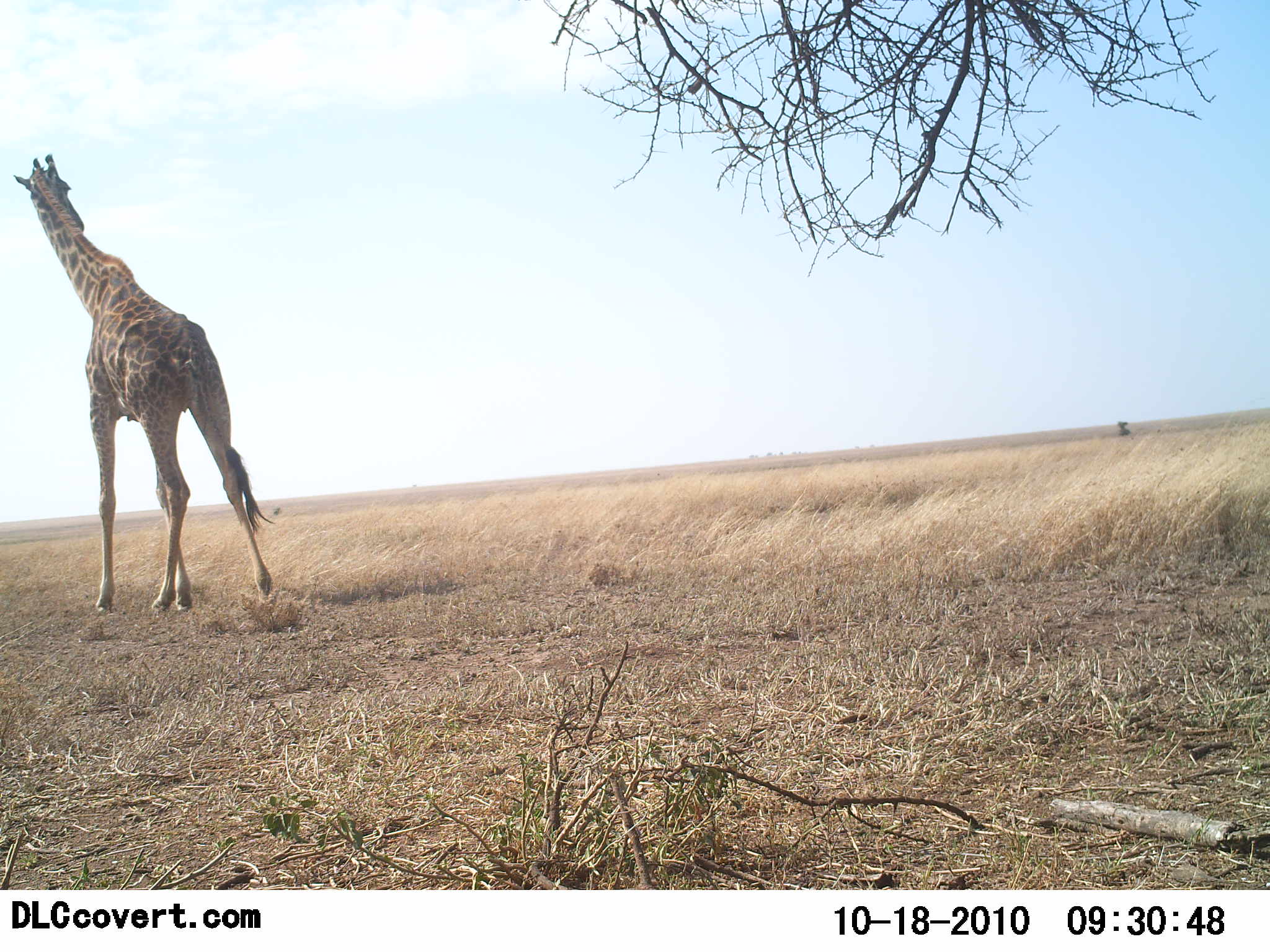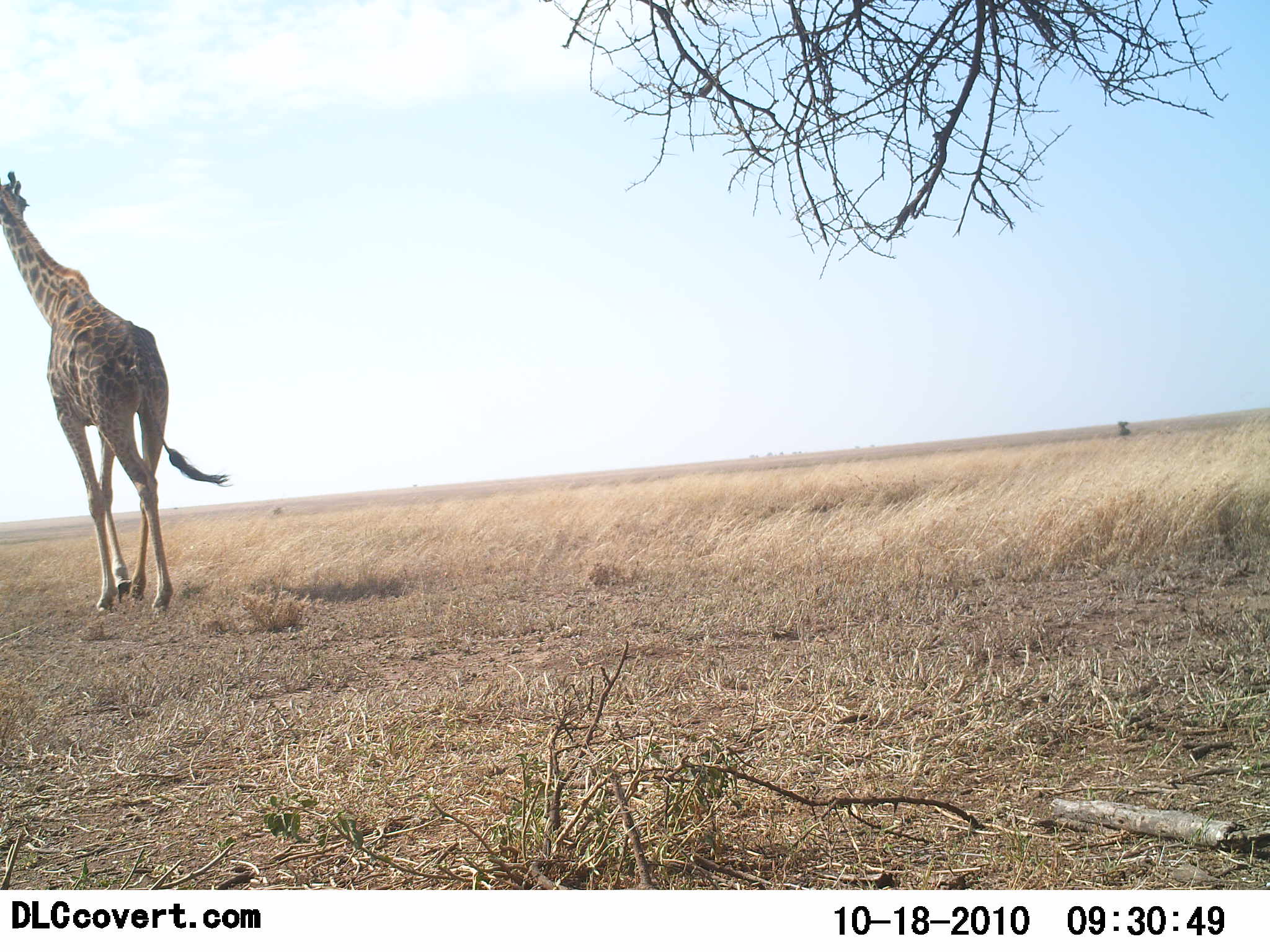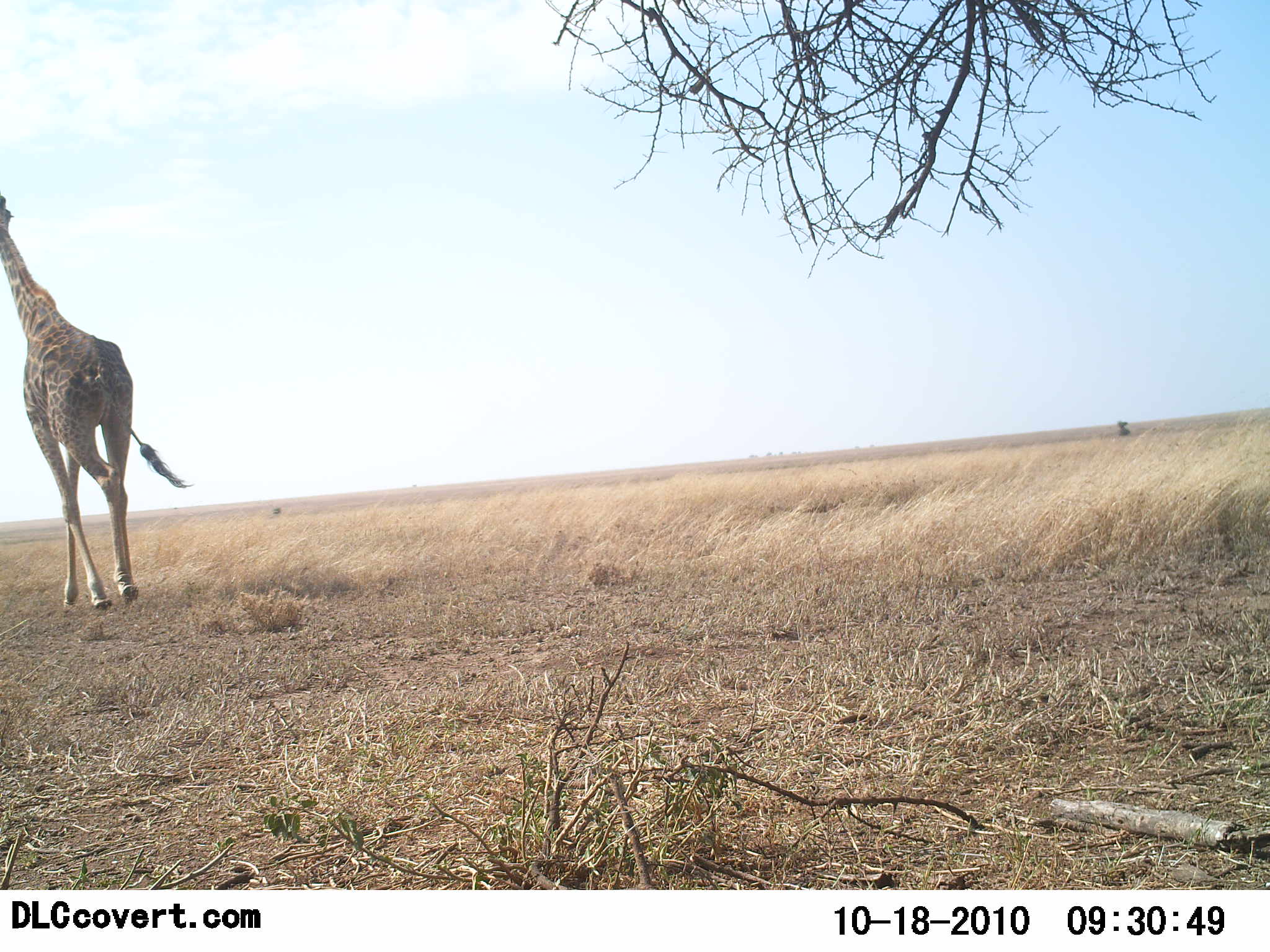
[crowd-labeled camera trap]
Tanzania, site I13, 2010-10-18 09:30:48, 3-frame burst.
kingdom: Animalia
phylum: Chordata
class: Mammalia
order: Artiodactyla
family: Giraffidae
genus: Giraffa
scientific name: Giraffa camelopardalis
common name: giraffe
Giraffe (Giraffa camelopardalis), count 1. Behavior (volunteer vote fractions): standing 6%, resting 0%, moving 100%, interacting 0%. Young present (vote fraction): 0%. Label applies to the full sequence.